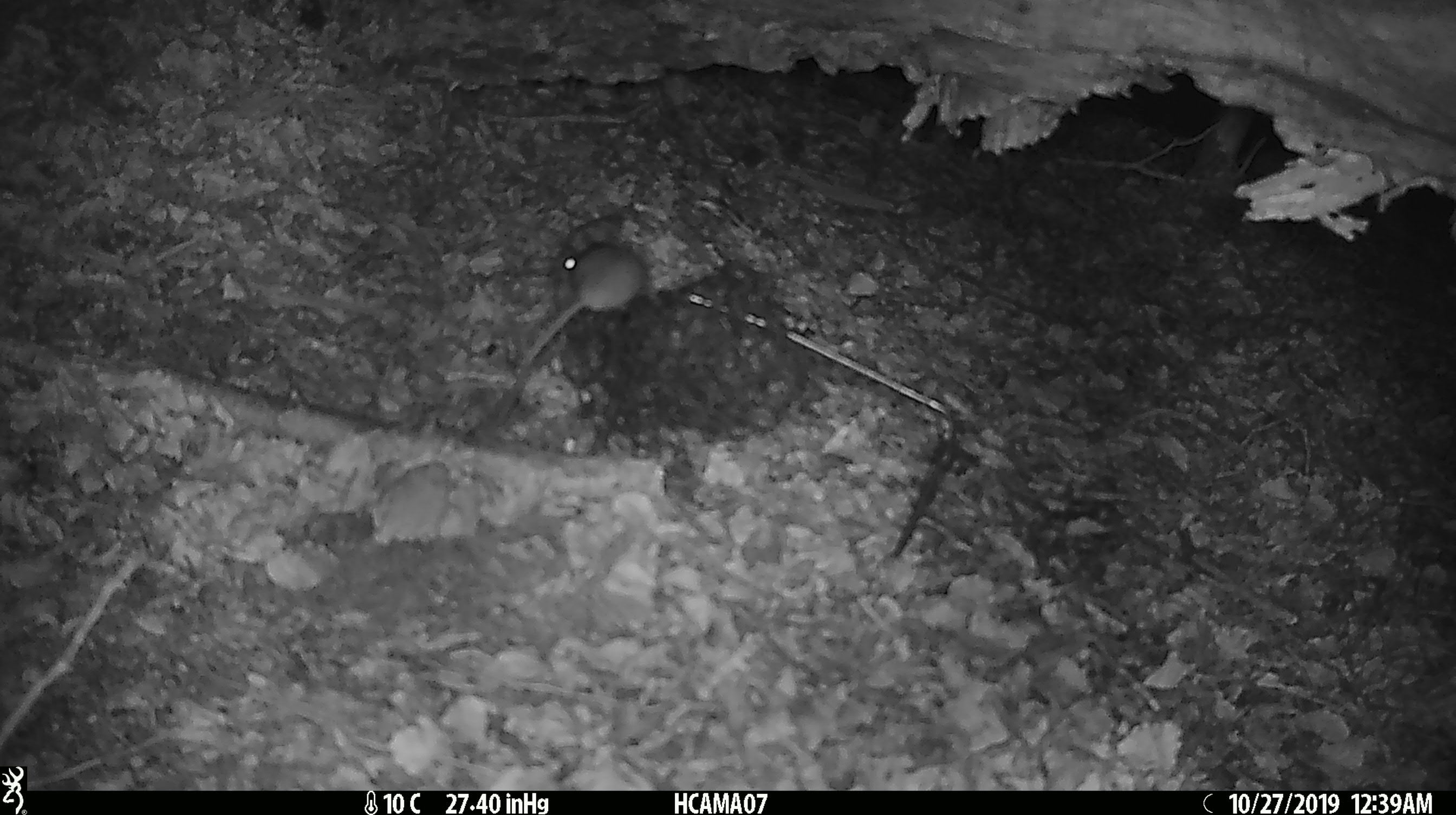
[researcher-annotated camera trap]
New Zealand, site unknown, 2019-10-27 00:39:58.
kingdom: Animalia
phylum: Chordata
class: Mammalia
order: Rodentia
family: Muridae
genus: Mus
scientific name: Mus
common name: mouse